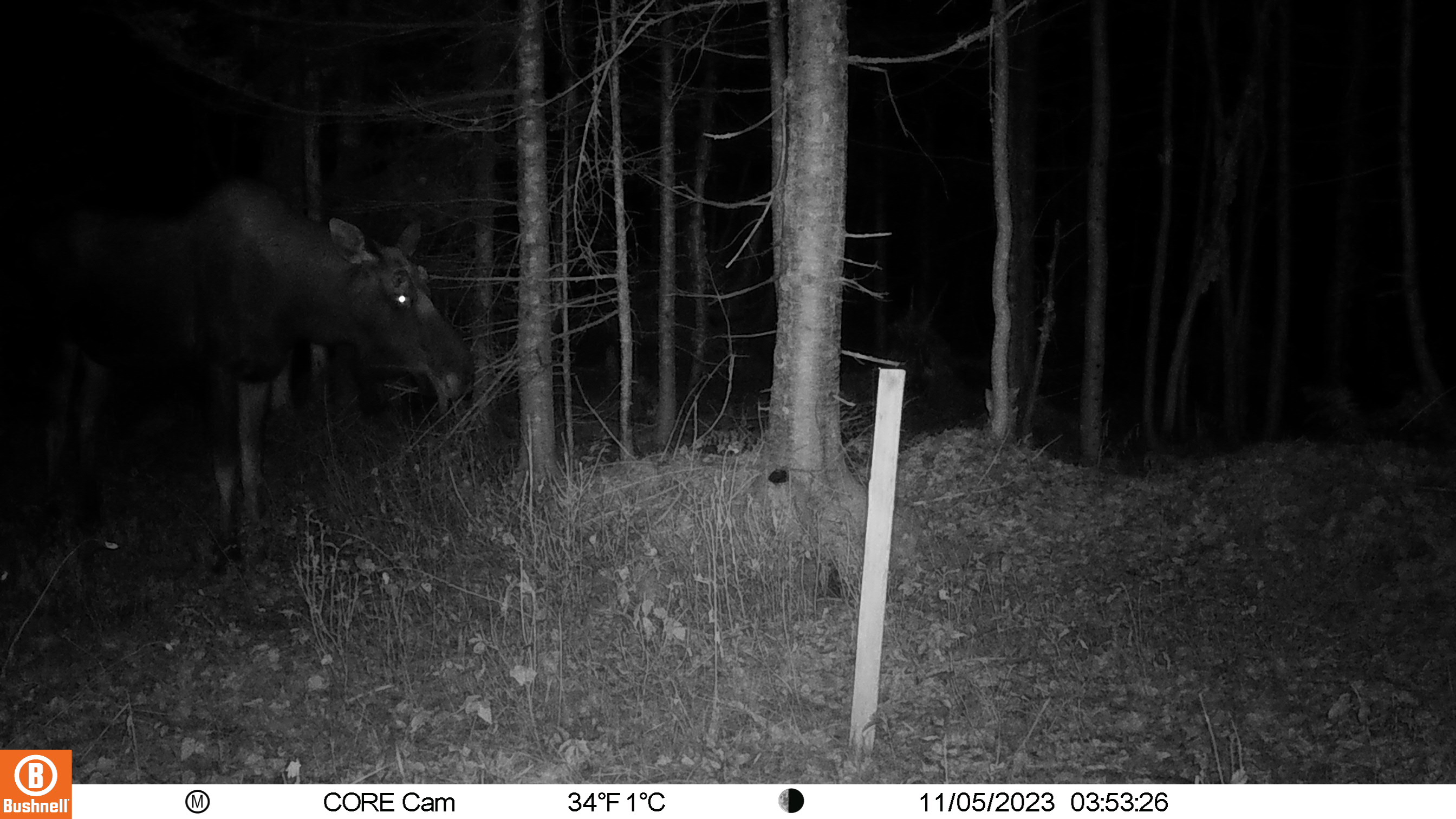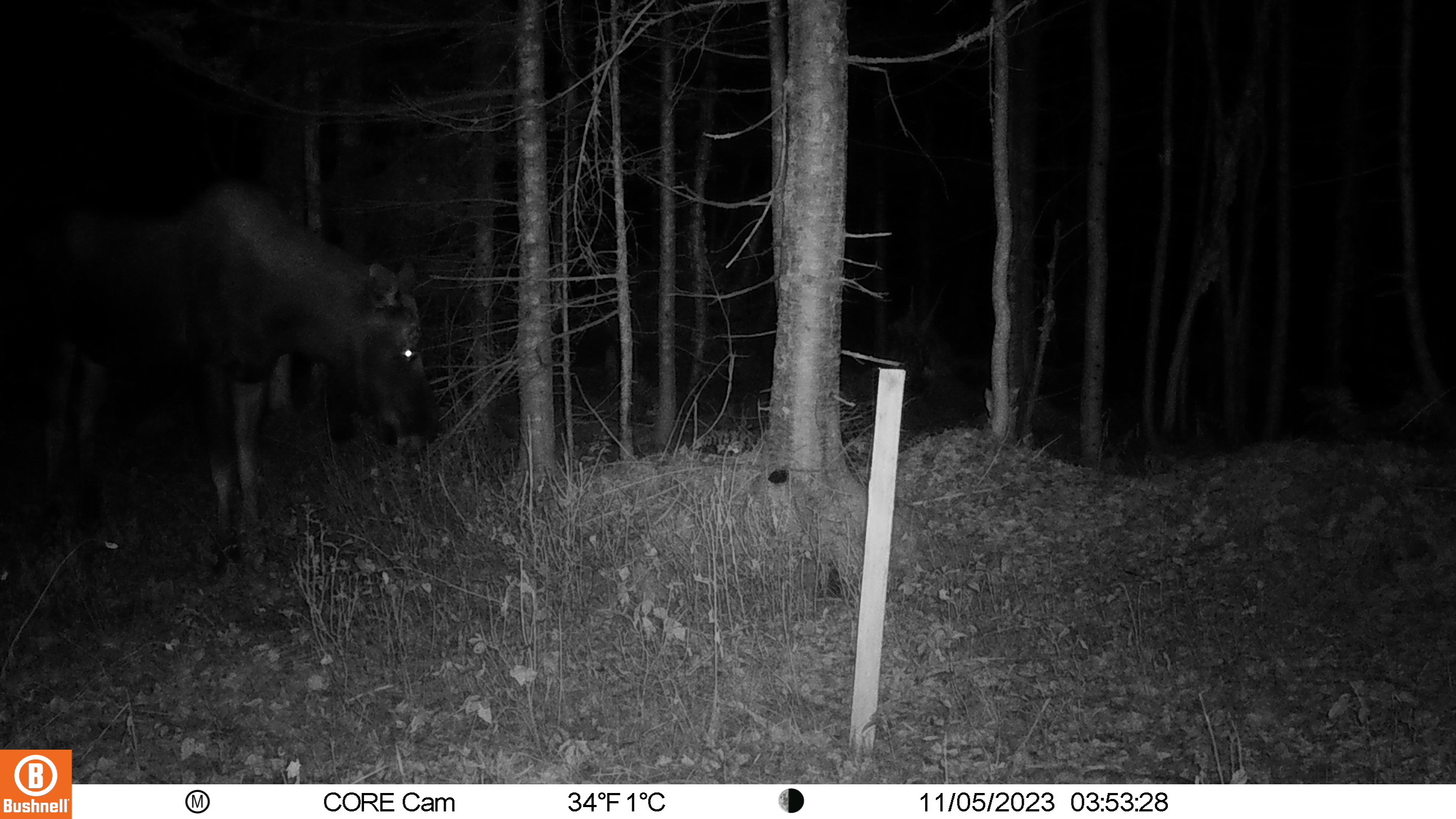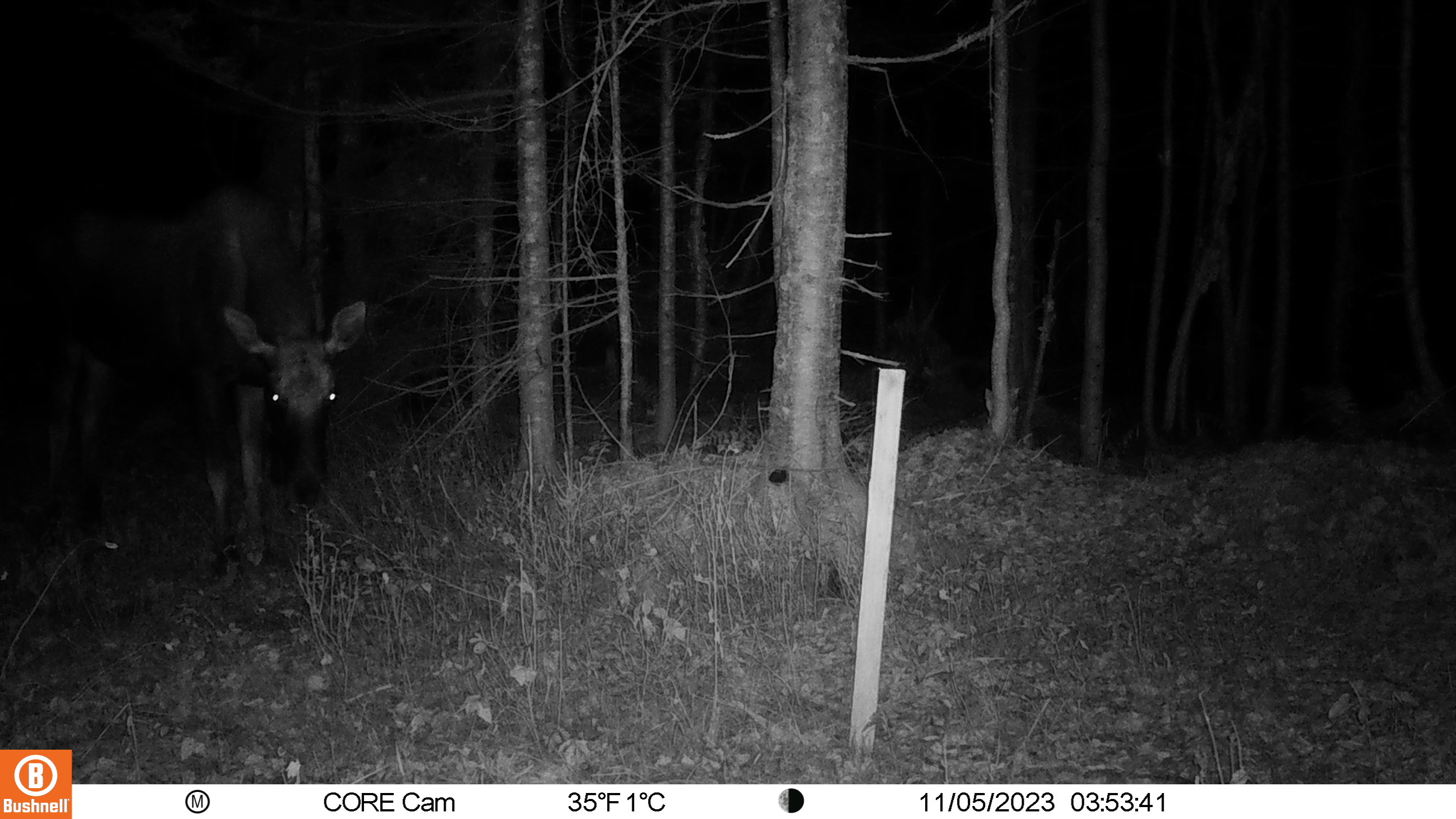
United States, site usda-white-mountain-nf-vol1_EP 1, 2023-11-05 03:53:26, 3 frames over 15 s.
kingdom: Animalia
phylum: Chordata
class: Mammalia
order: Artiodactyla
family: Cervidae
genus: Alces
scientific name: Alces alces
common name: moose